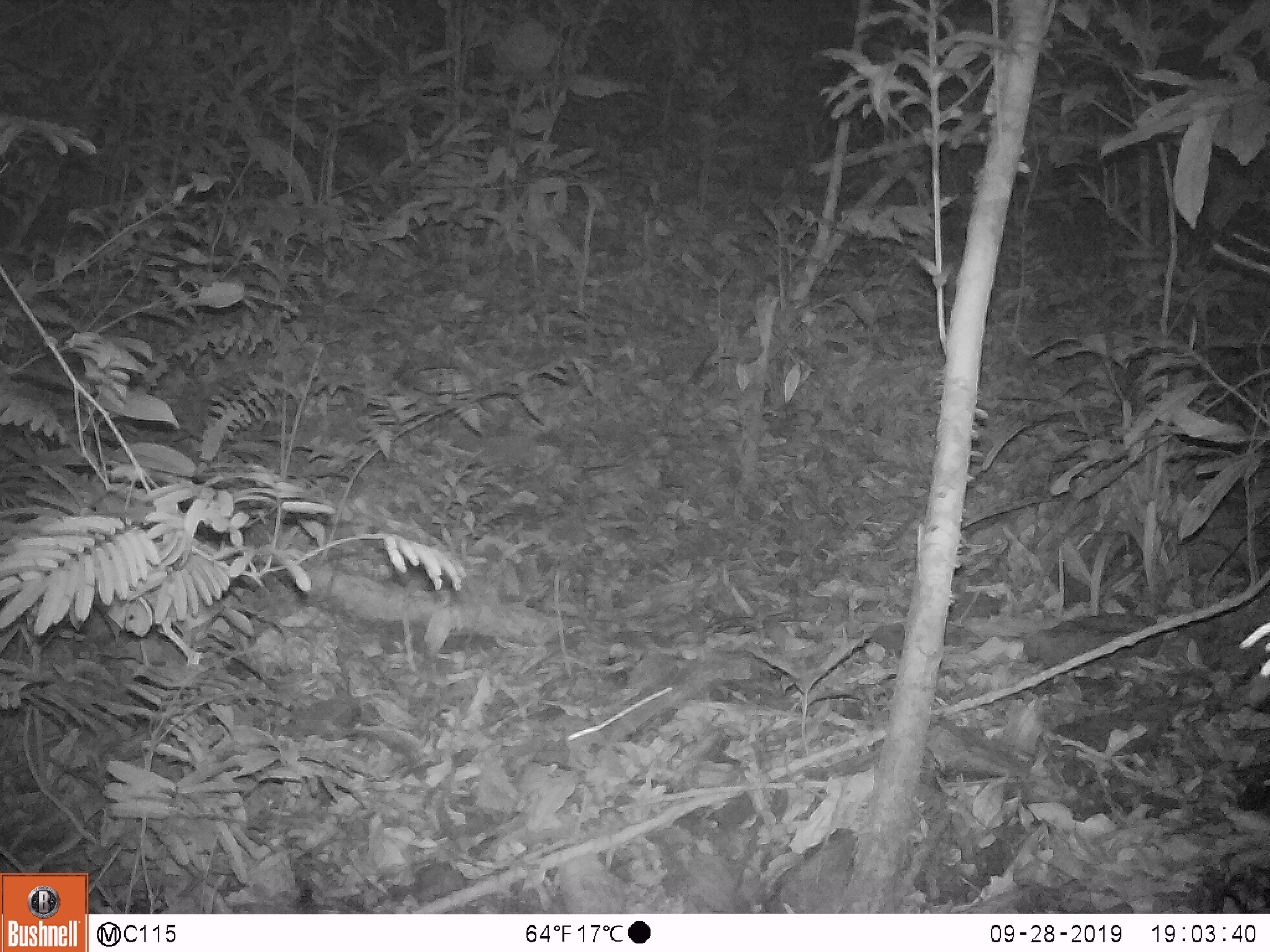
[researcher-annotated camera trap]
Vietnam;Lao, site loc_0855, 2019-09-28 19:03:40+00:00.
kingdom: Animalia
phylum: Chordata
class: Mammalia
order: Rodentia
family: Muridae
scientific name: Muridae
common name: old-world mice and rats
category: unidentified murid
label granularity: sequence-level